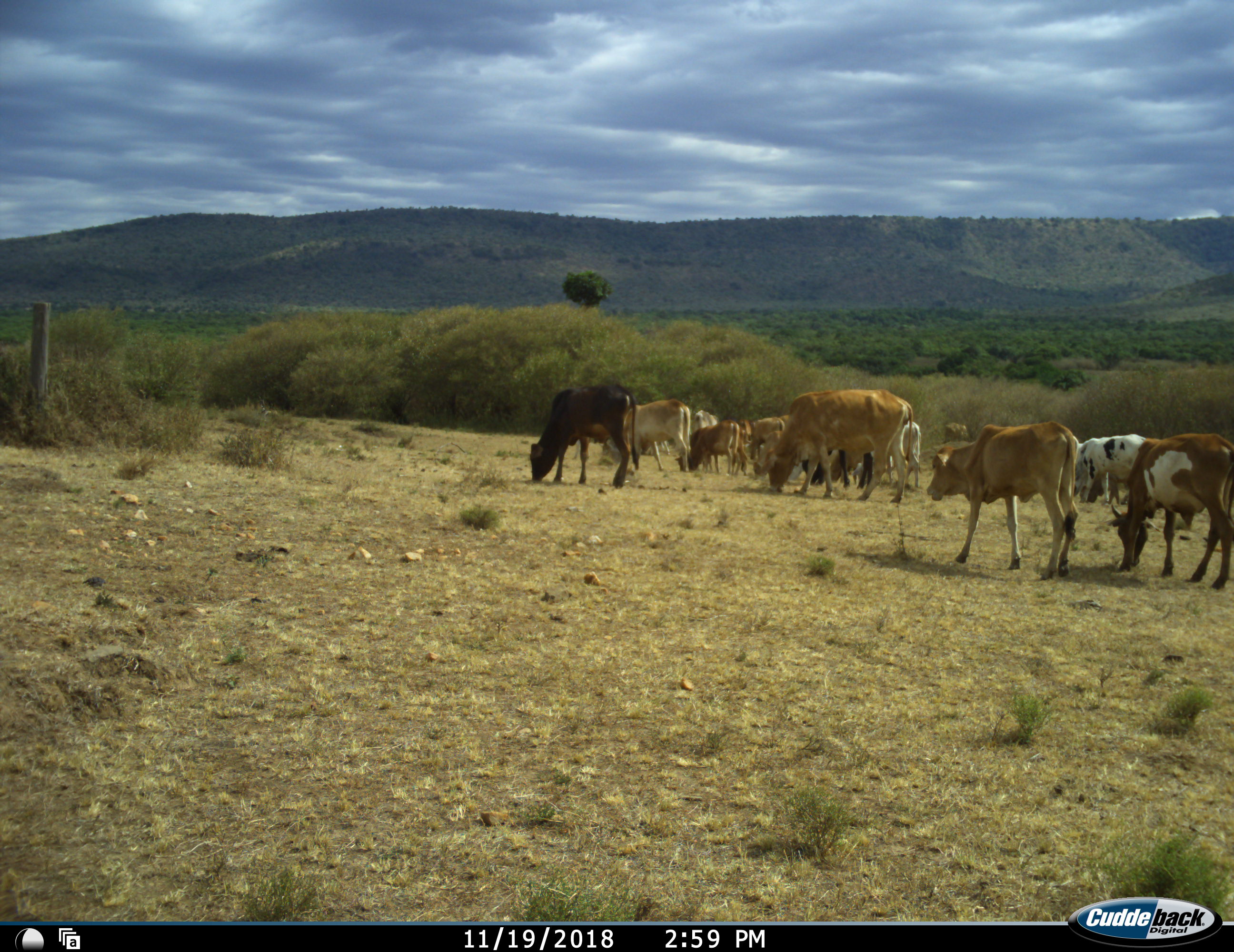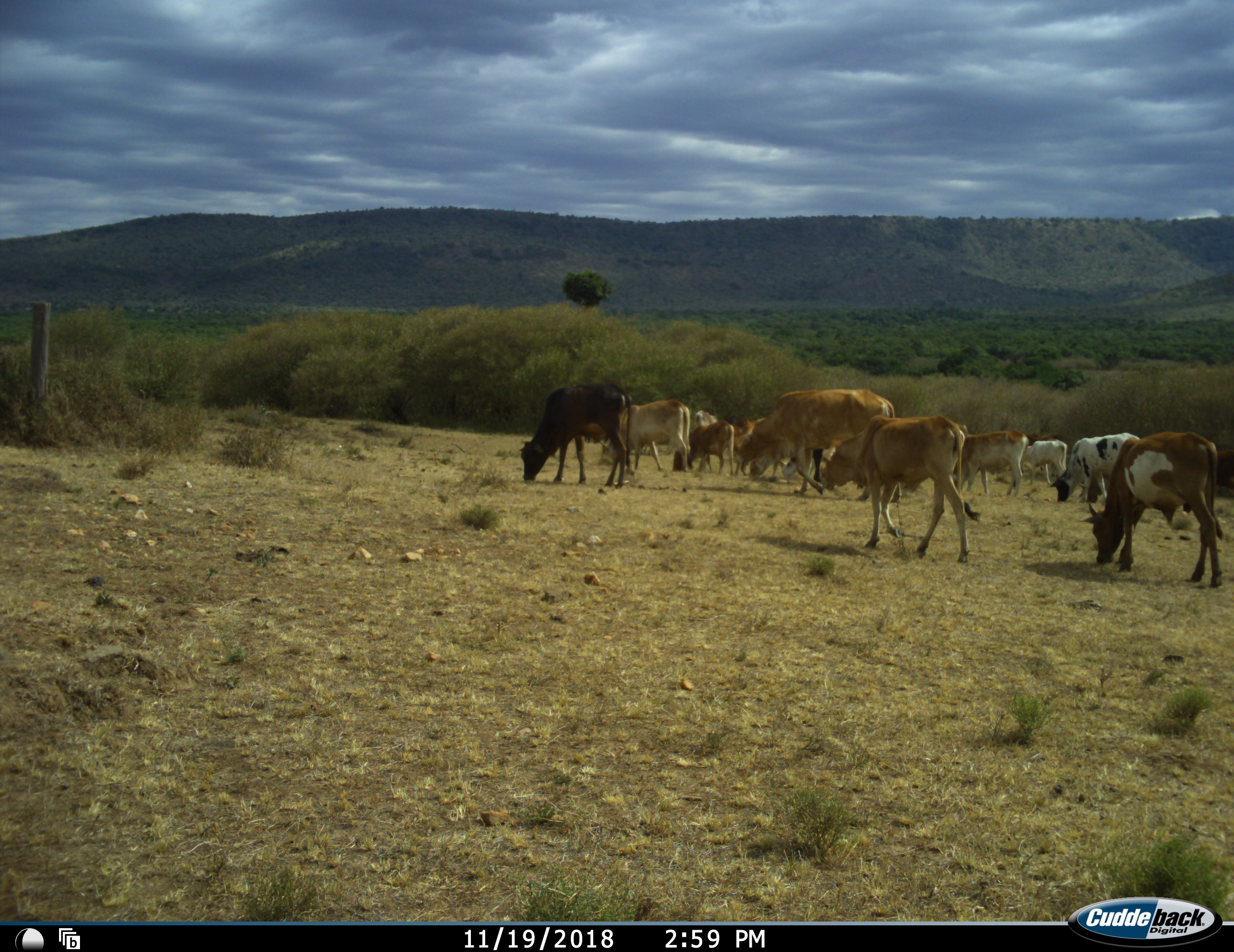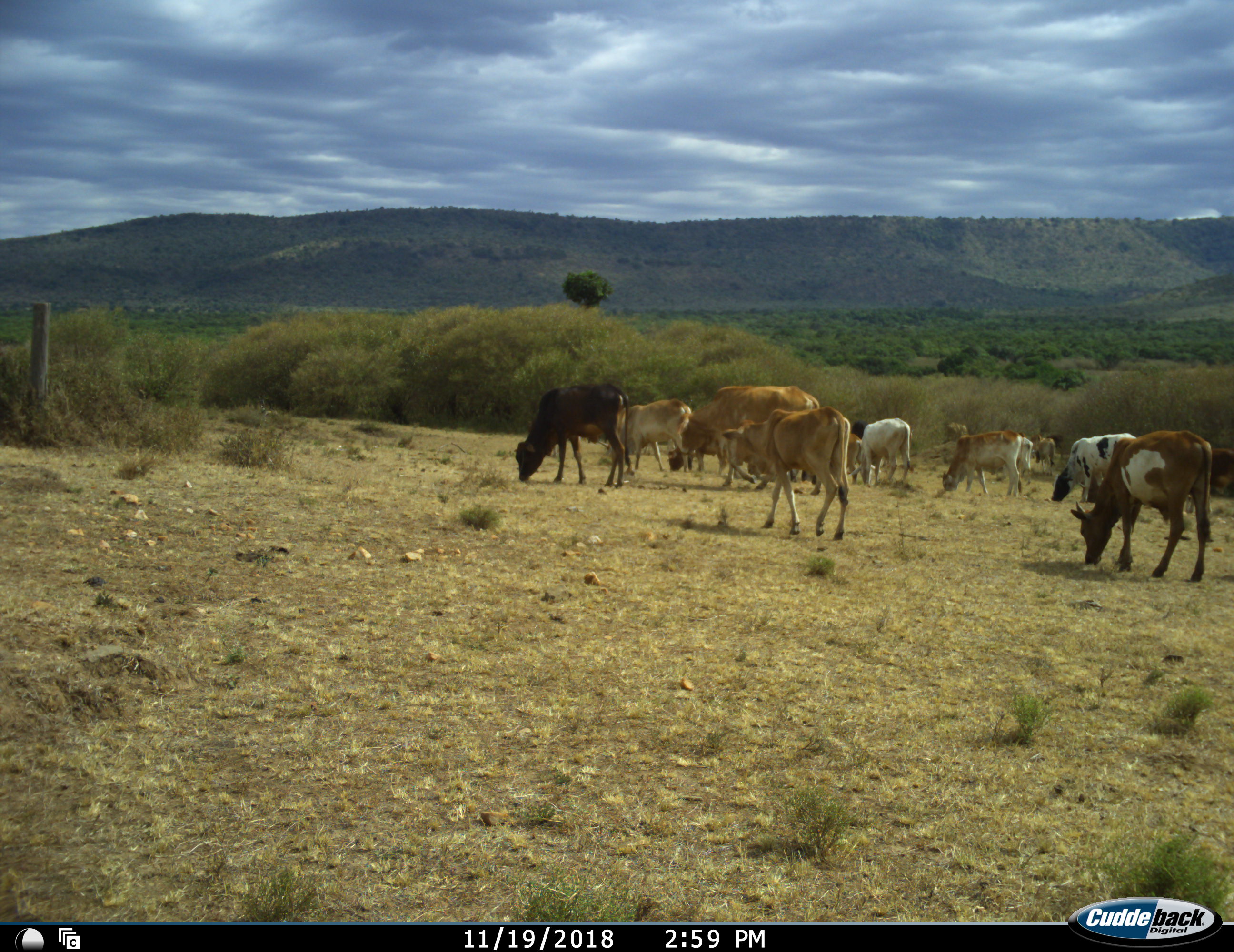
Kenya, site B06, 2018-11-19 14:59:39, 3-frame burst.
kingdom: Animalia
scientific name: Animalia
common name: animal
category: domesticanimal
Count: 11-50.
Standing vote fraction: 20%.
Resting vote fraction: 0%.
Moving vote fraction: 70%.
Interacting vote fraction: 0%.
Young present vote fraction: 20%.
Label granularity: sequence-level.